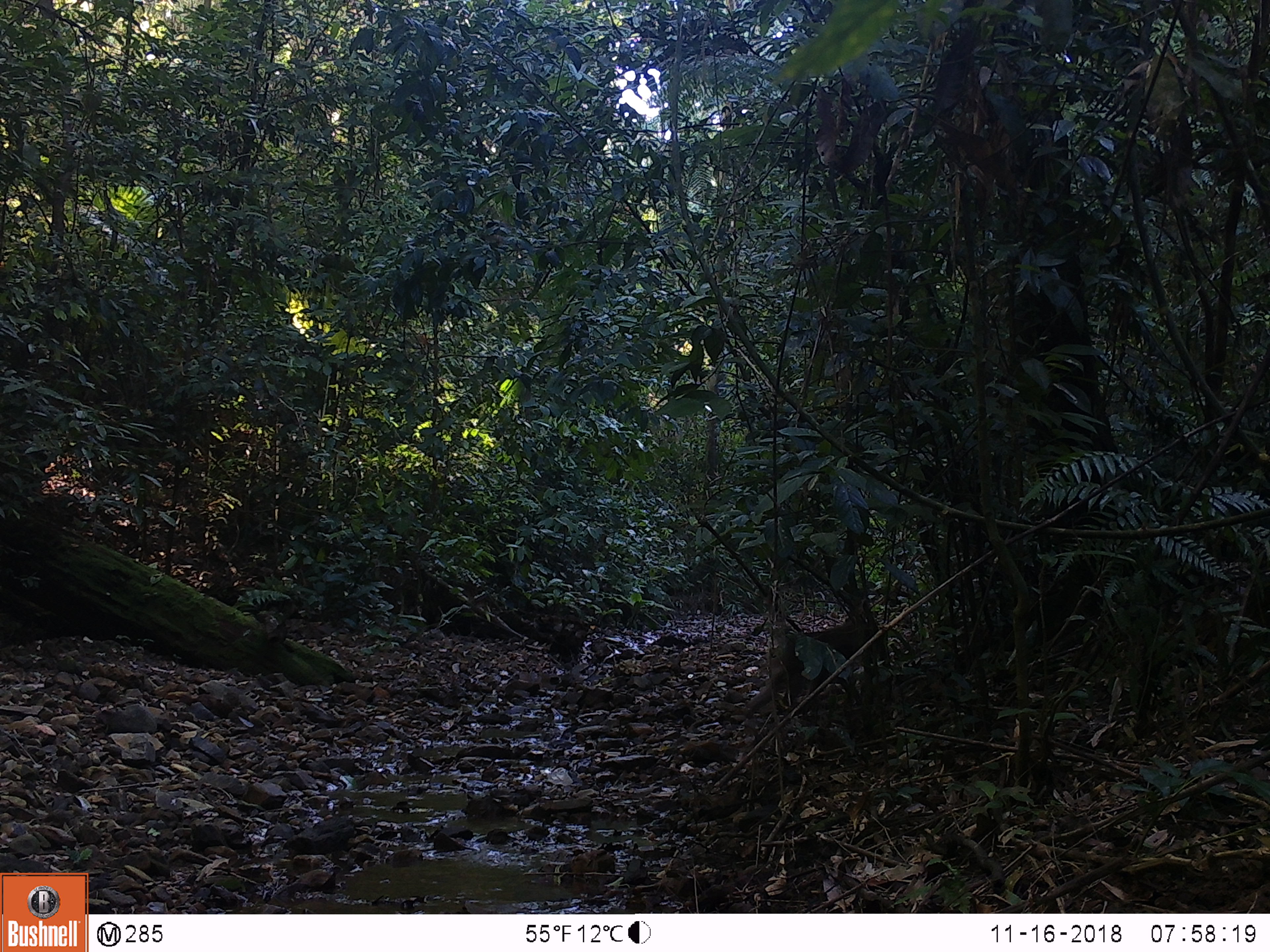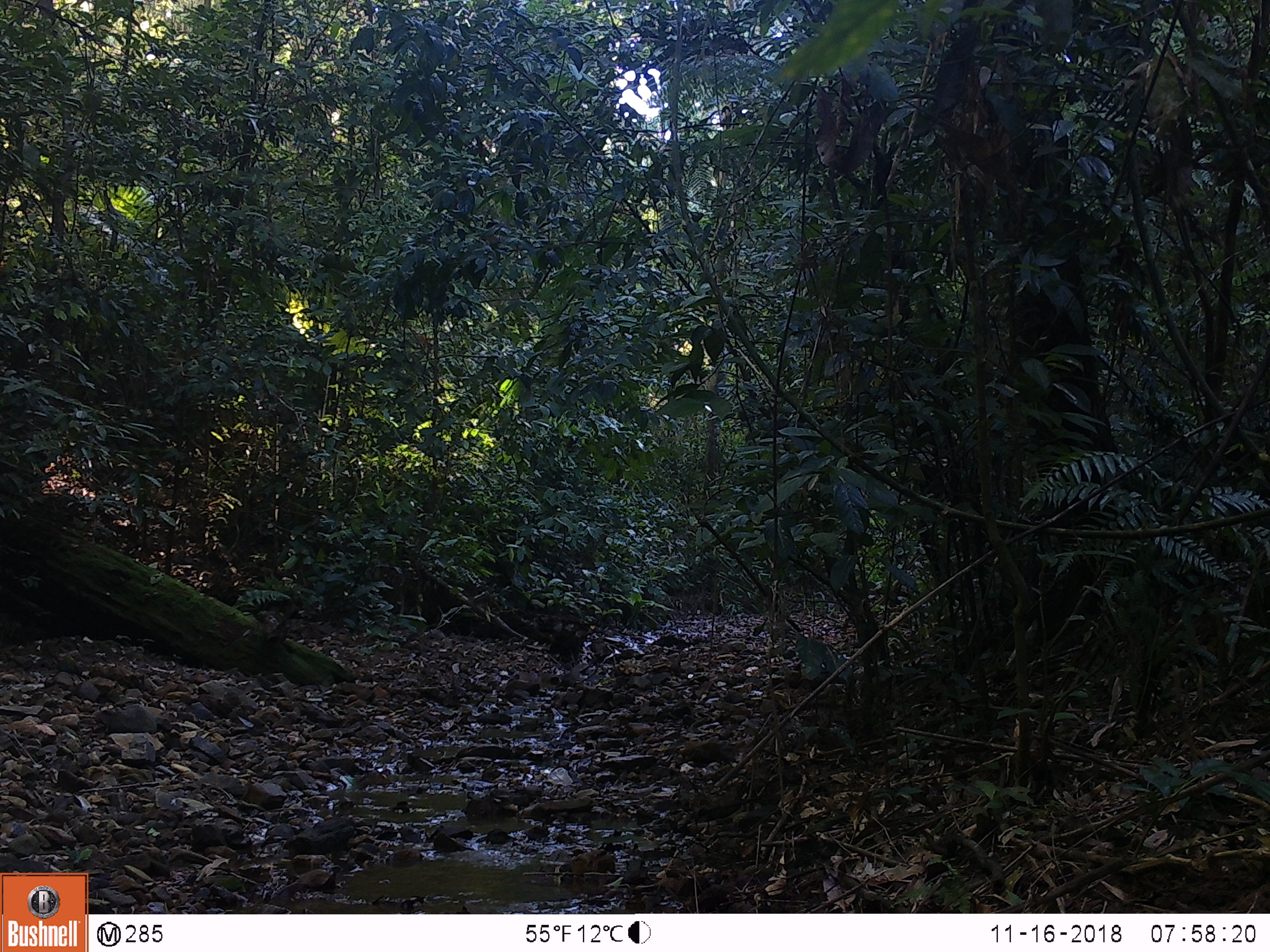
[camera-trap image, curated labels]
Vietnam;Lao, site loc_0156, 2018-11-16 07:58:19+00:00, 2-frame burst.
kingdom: Animalia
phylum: Chordata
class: Mammalia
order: Primates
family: Cercopithecidae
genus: Macaca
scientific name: Macaca nemestrina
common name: pig-tailed macaque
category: pig tailed macaque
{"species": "pig tailed macaque (pig-tailed macaque) (Macaca nemestrina)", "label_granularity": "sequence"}